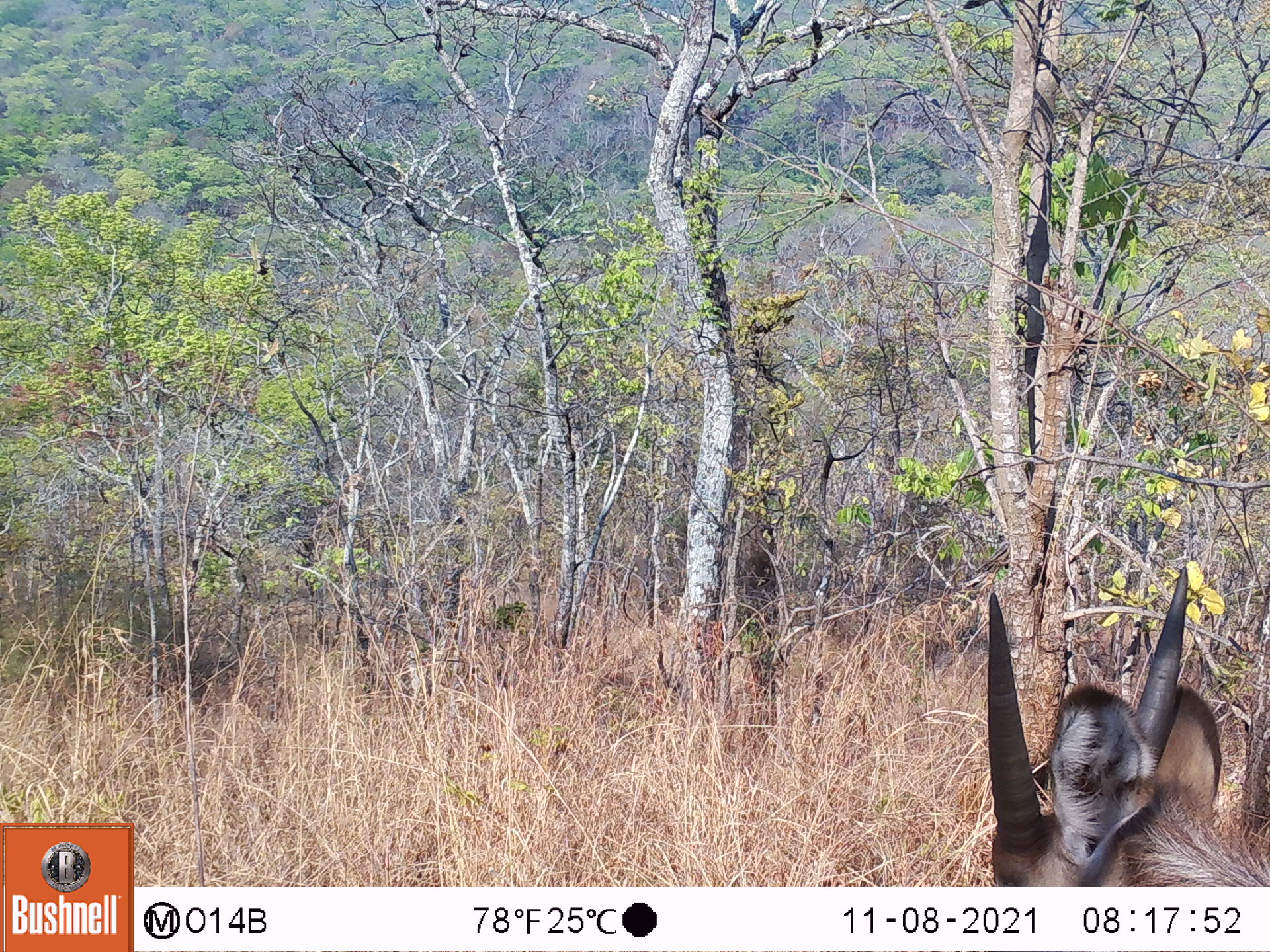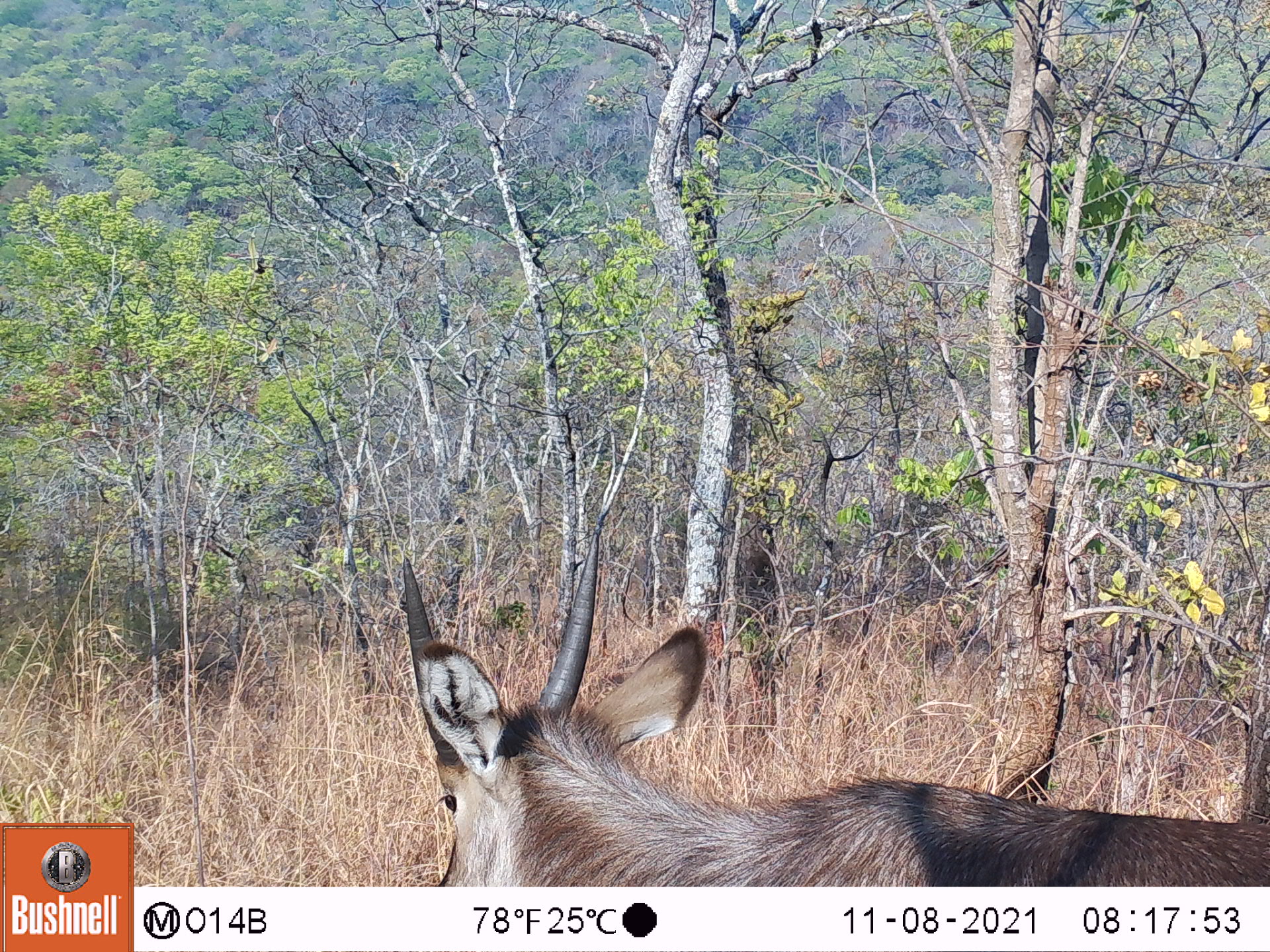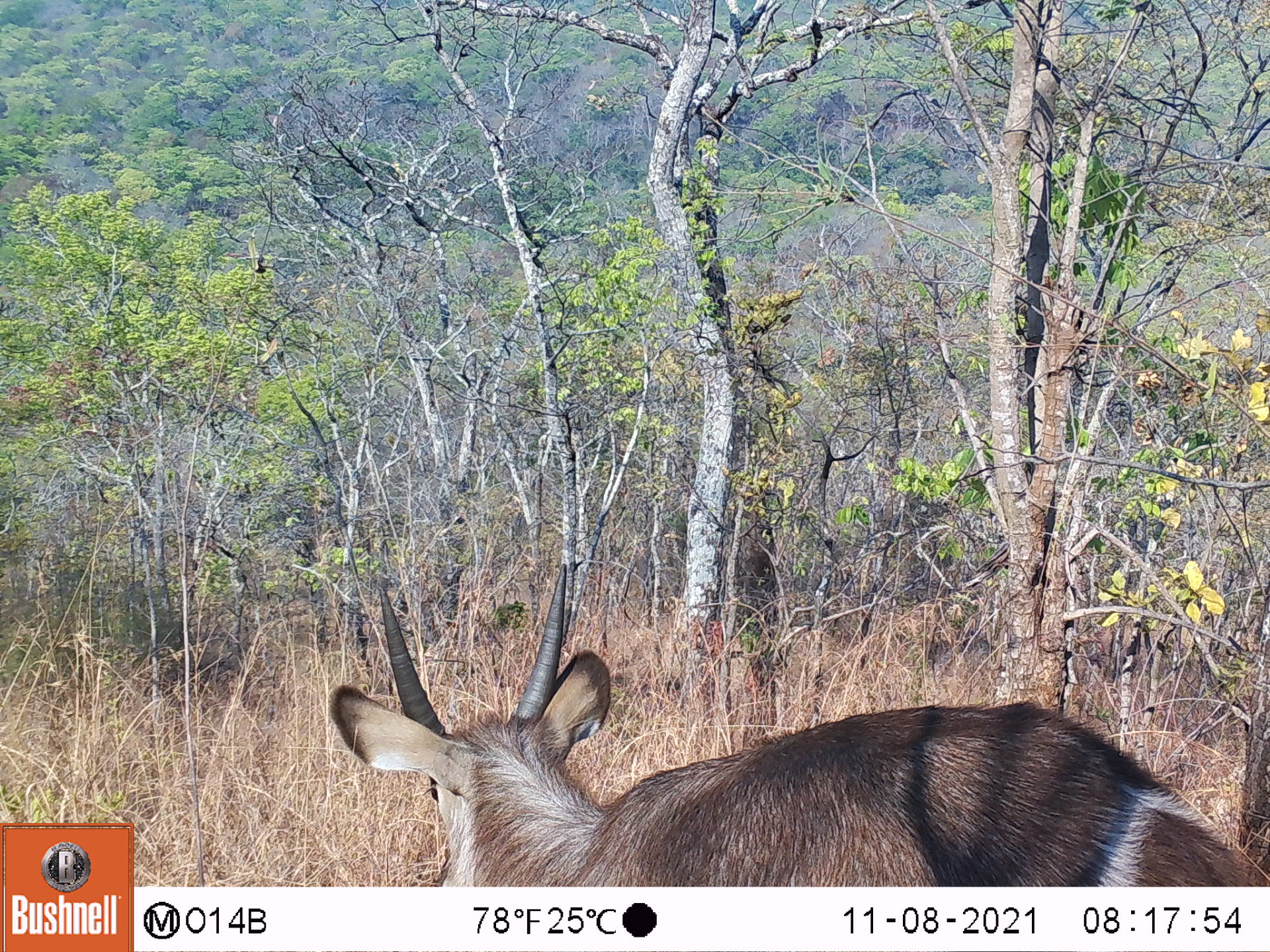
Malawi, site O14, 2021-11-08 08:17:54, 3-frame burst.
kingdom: Animalia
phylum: Chordata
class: Mammalia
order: Artiodactyla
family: Bovidae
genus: Kobus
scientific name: Kobus ellipsiprymnus ellipsiprymnus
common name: common waterbuck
Common waterbuck (Kobus ellipsiprymnus ellipsiprymnus), count 1.